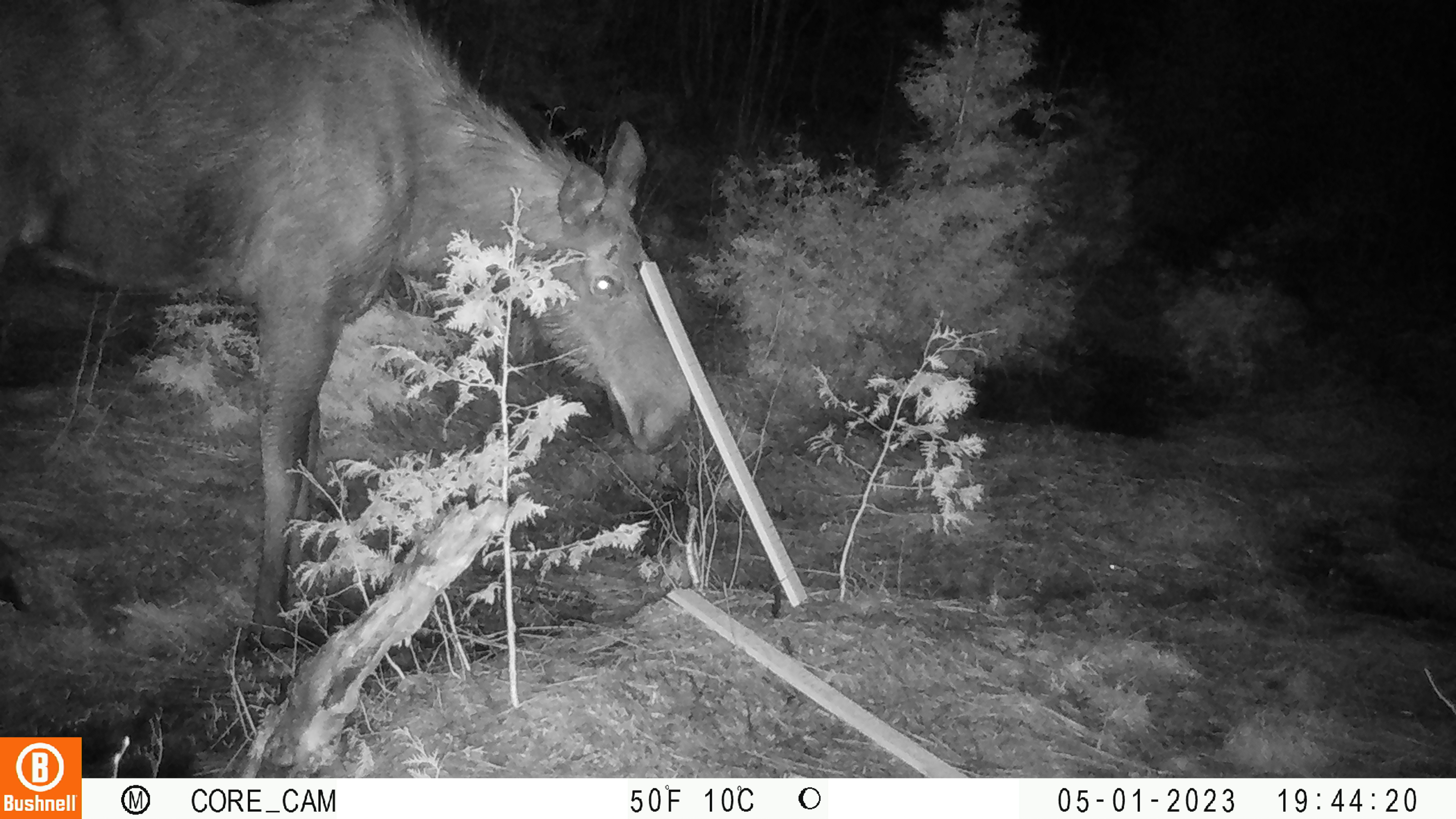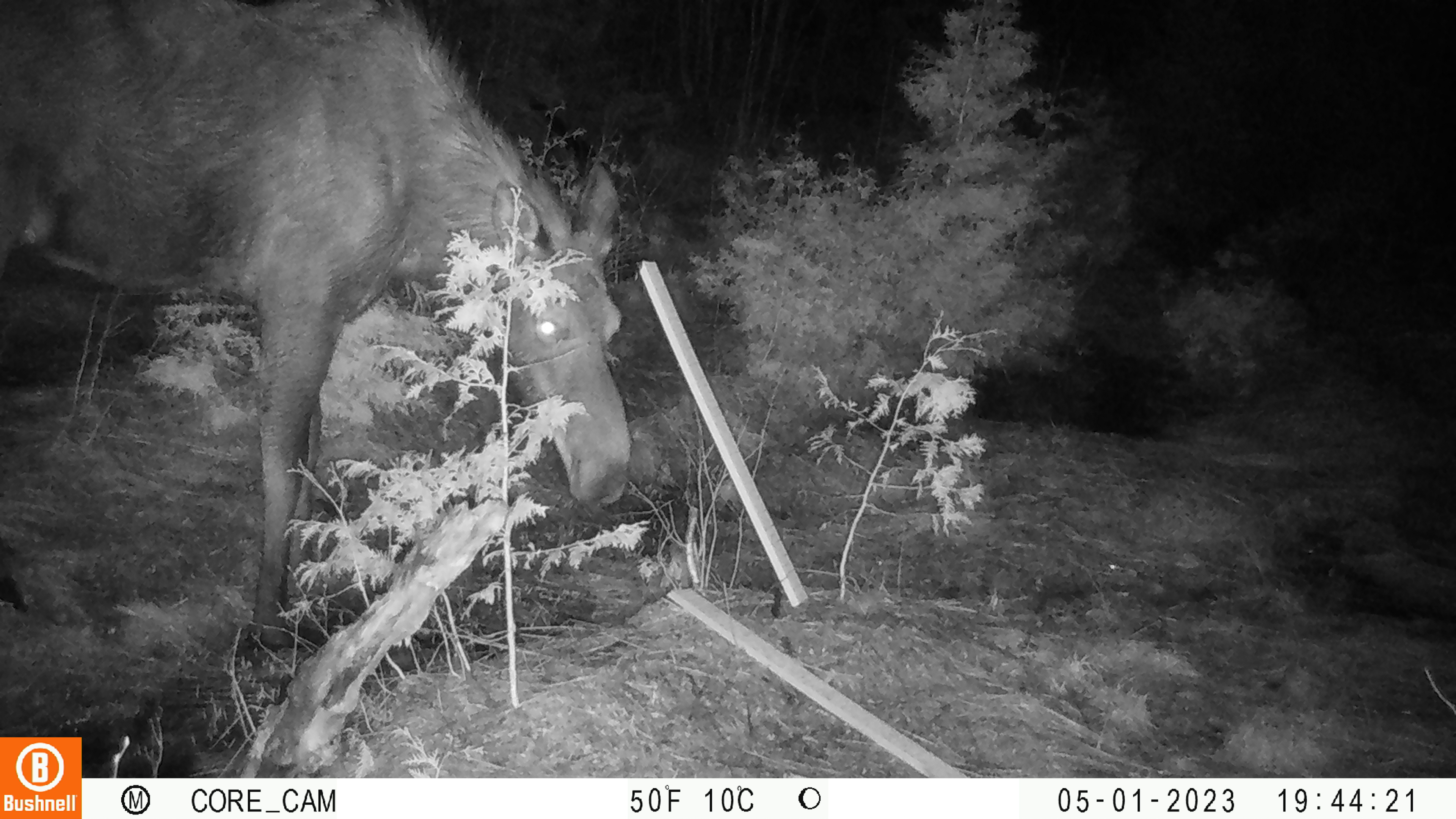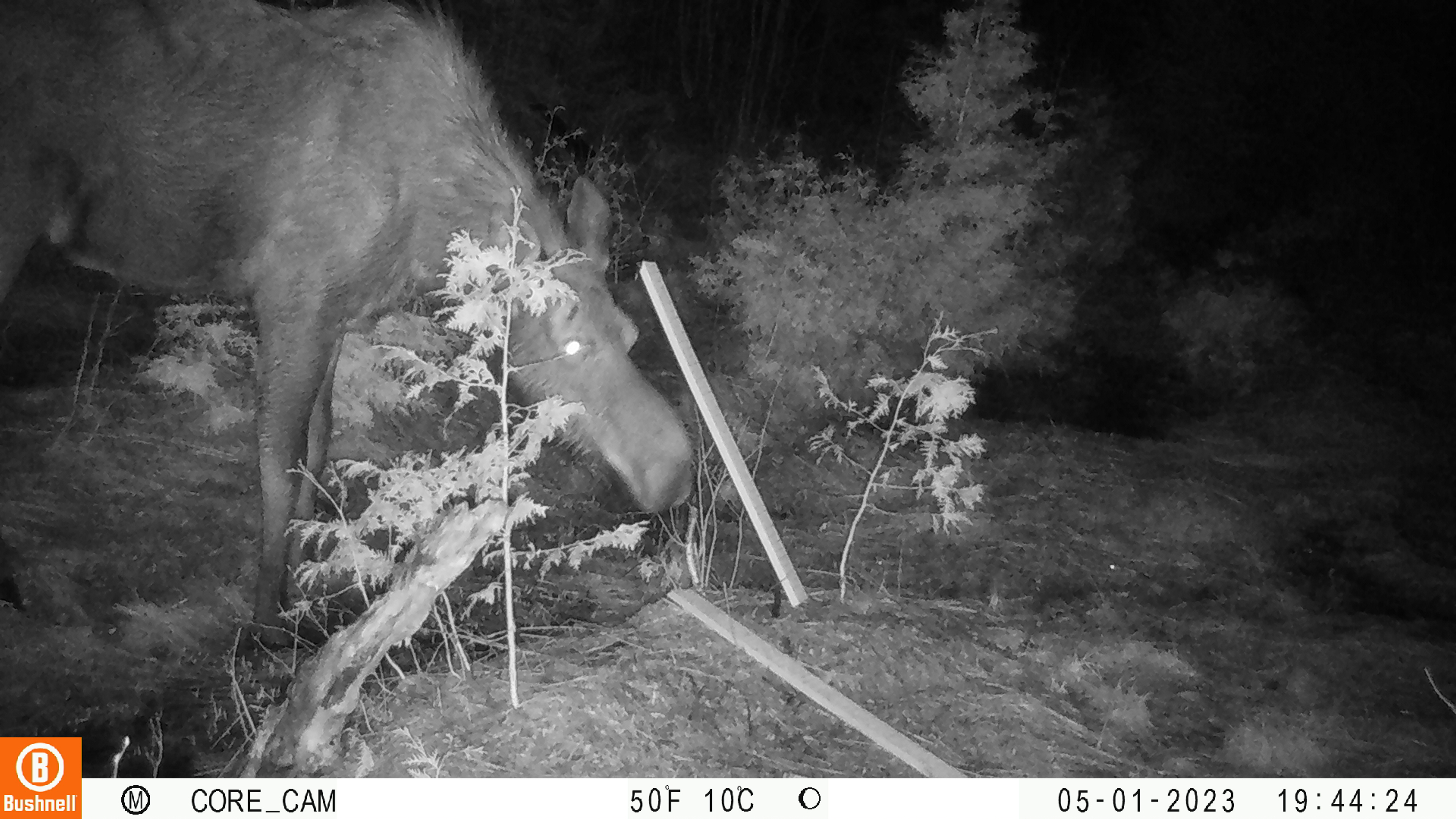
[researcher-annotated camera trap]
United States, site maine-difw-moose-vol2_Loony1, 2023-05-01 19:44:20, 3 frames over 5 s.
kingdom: Animalia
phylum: Chordata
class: Mammalia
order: Artiodactyla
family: Cervidae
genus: Alces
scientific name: Alces alces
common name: moose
Moose (Alces alces).